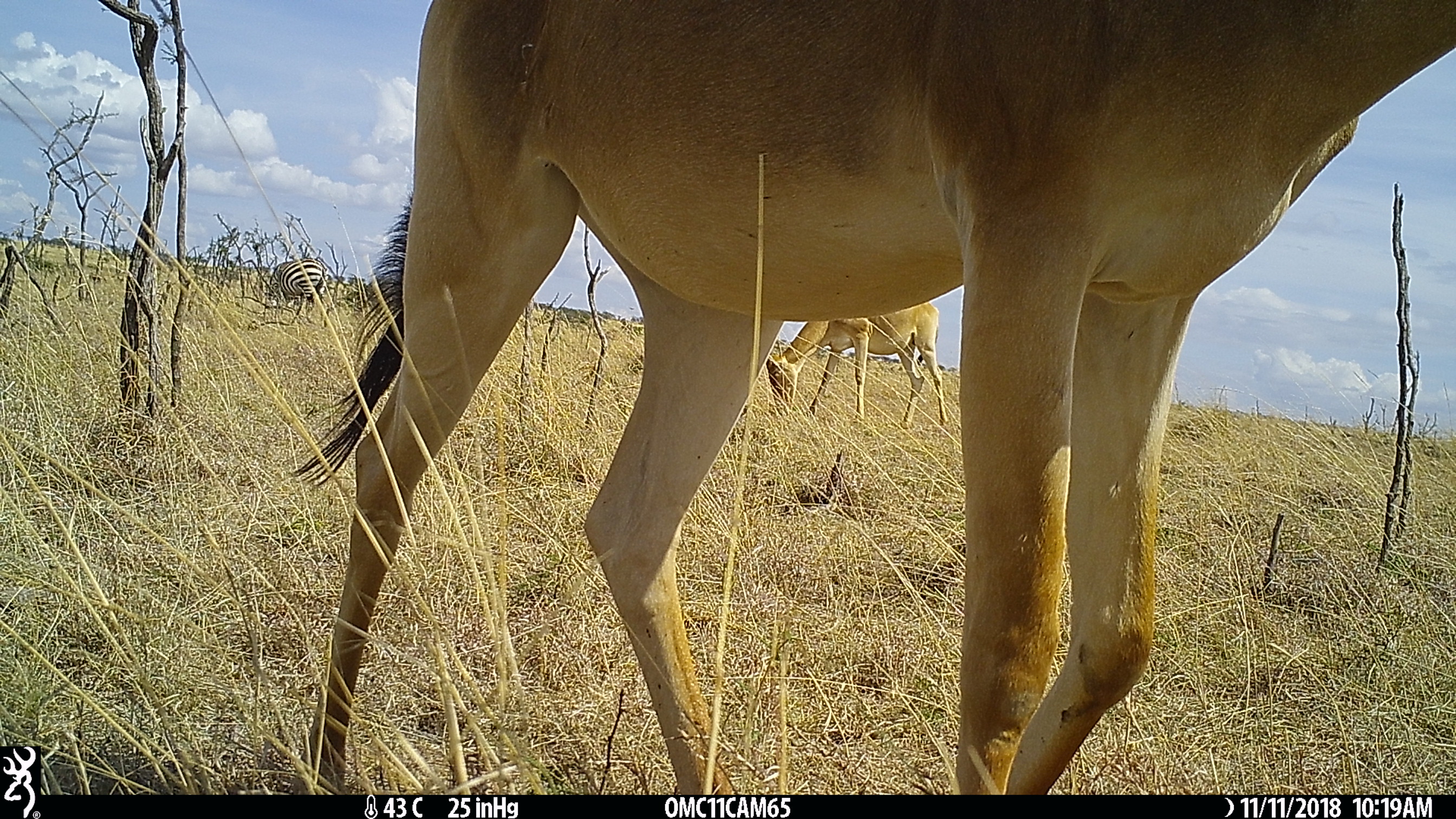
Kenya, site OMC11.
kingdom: Animalia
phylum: Chordata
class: Mammalia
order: Perissodactyla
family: Equidae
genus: Equus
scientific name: Equus quagga burchellii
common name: burchell's zebra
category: zebra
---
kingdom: Animalia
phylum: Chordata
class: Mammalia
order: Artiodactyla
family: Bovidae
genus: Alcelaphus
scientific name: Alcelaphus buselaphus cokii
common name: coke's hartebeest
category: hartebeest cokes